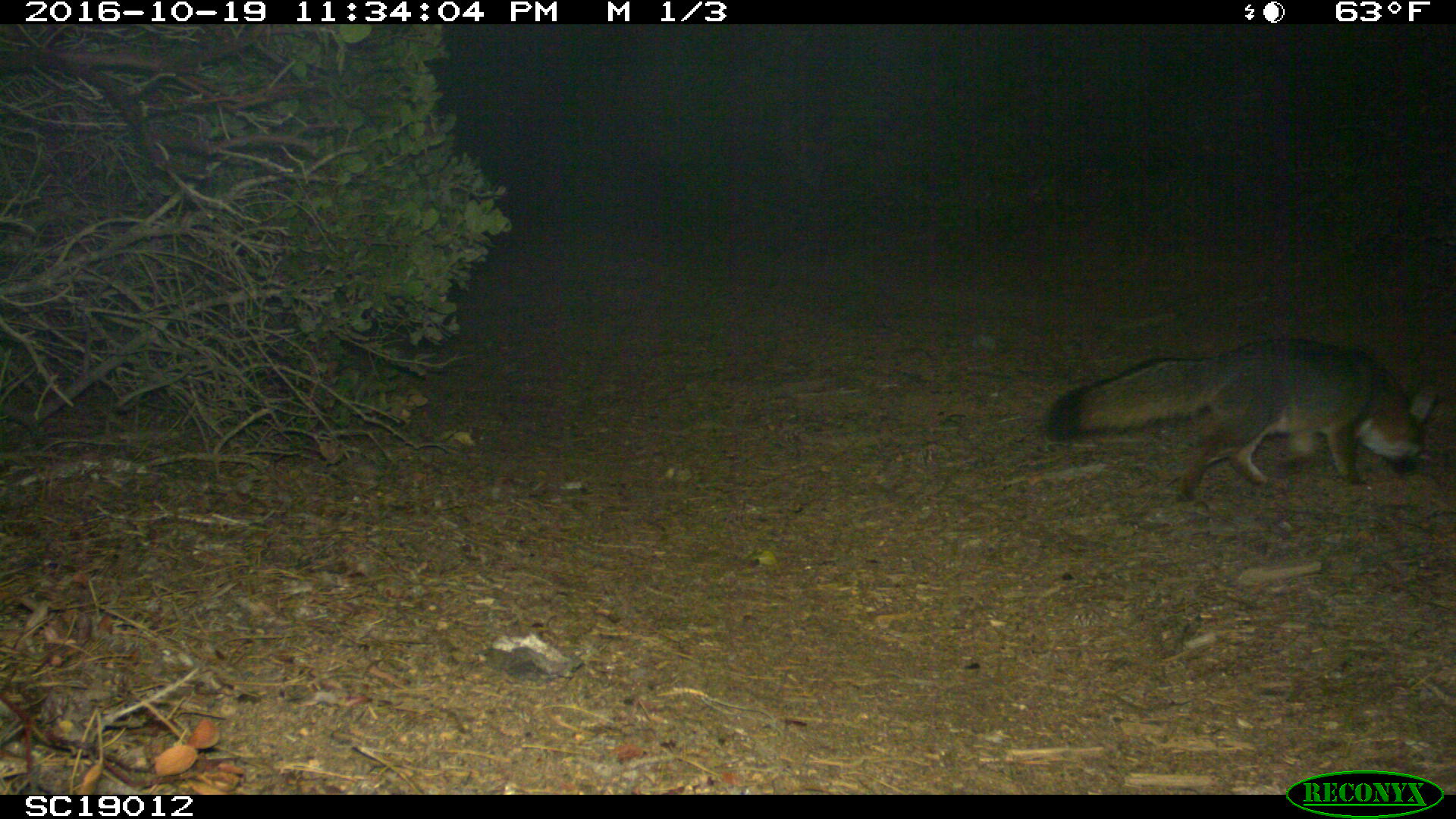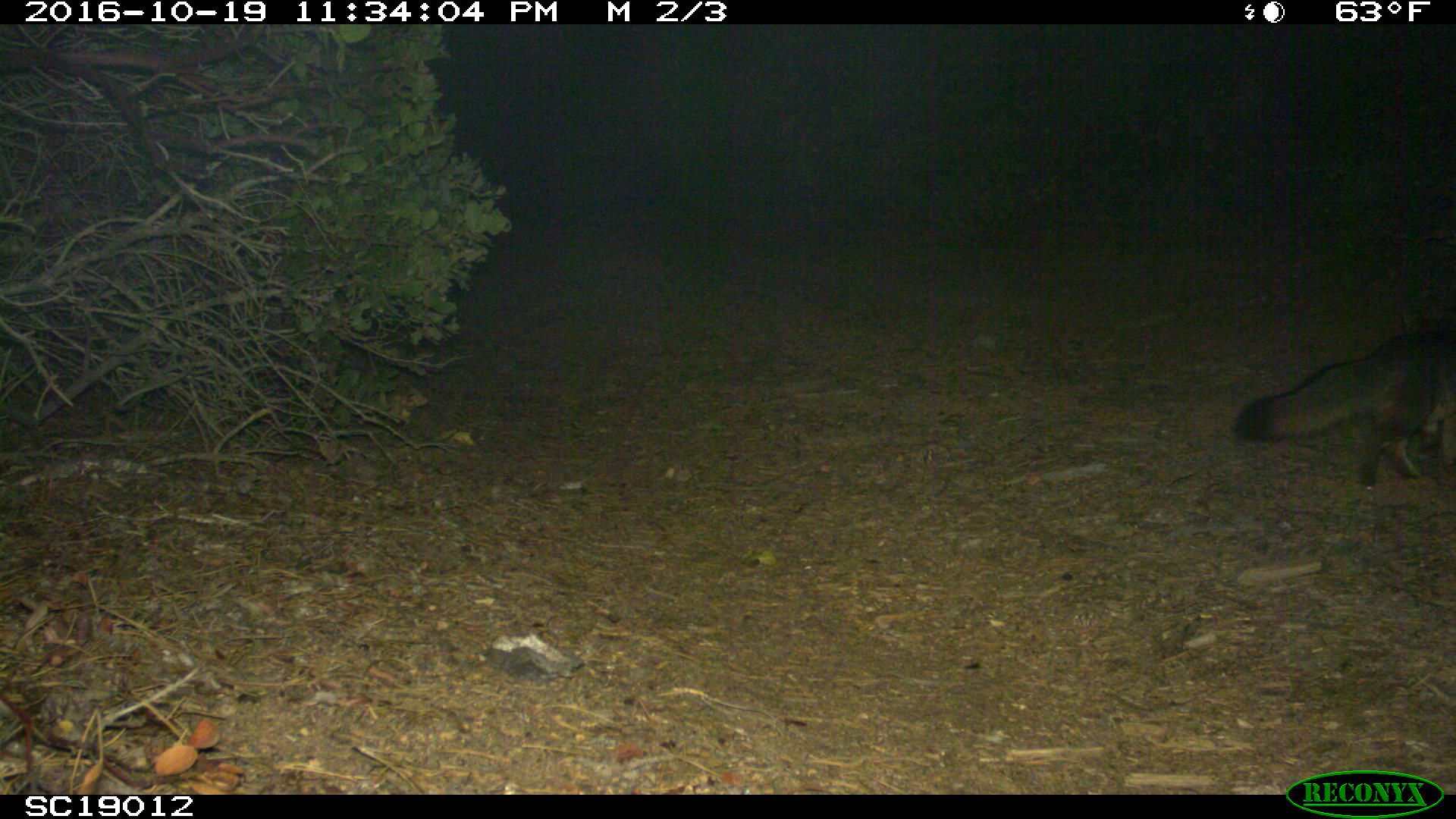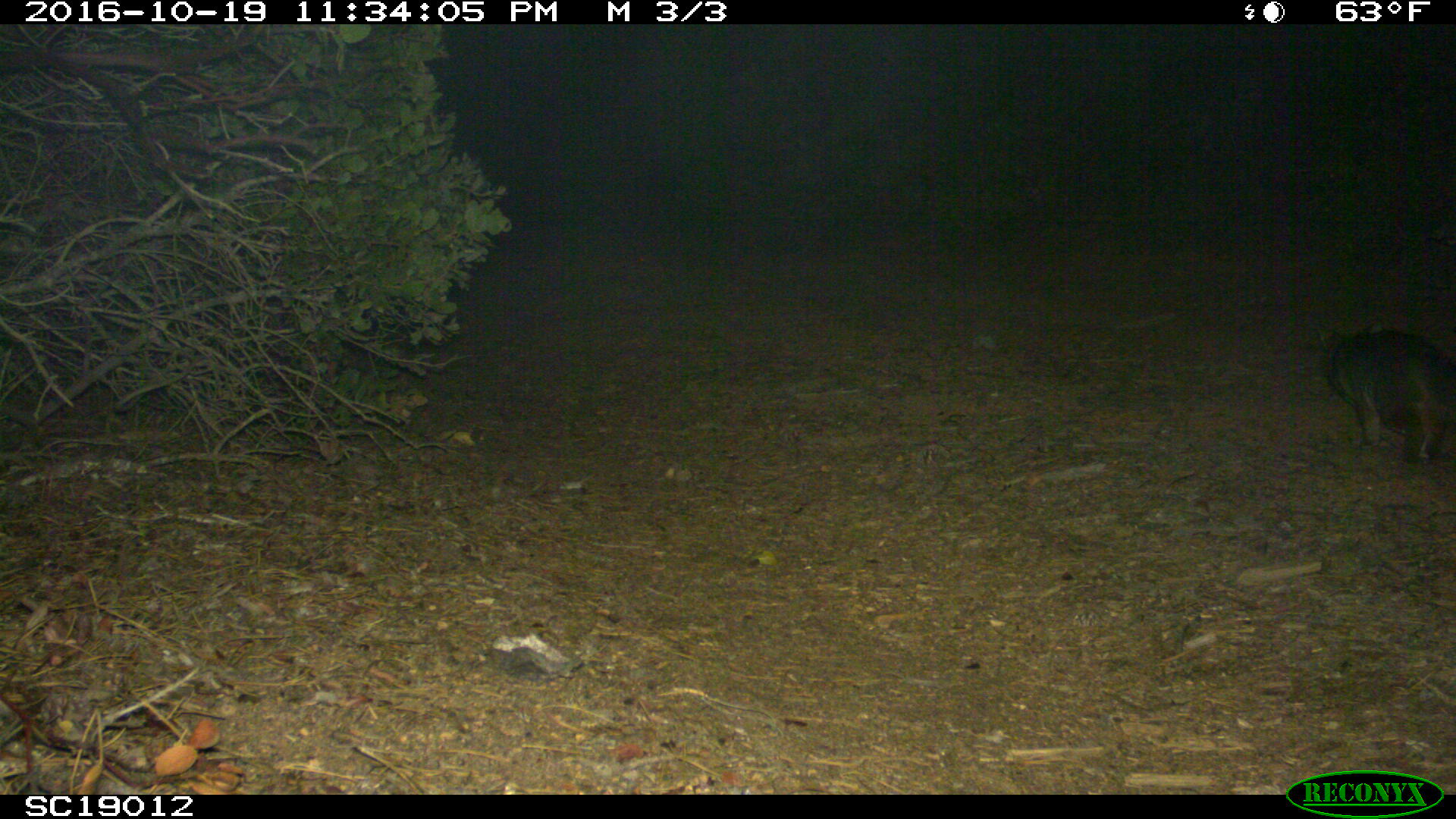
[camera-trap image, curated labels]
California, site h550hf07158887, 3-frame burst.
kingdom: Animalia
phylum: Chordata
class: Mammalia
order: Carnivora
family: Canidae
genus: Urocyon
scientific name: Urocyon littoralis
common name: island fox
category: fox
Fox (island fox) (Urocyon littoralis).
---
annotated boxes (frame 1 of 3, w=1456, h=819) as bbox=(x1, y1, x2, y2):
fox: bbox=(1040, 334, 1444, 504)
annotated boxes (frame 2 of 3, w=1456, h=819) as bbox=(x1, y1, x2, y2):
fox: bbox=(1235, 329, 1455, 485)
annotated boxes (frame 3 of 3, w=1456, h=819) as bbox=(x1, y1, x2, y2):
fox: bbox=(1316, 320, 1455, 463)